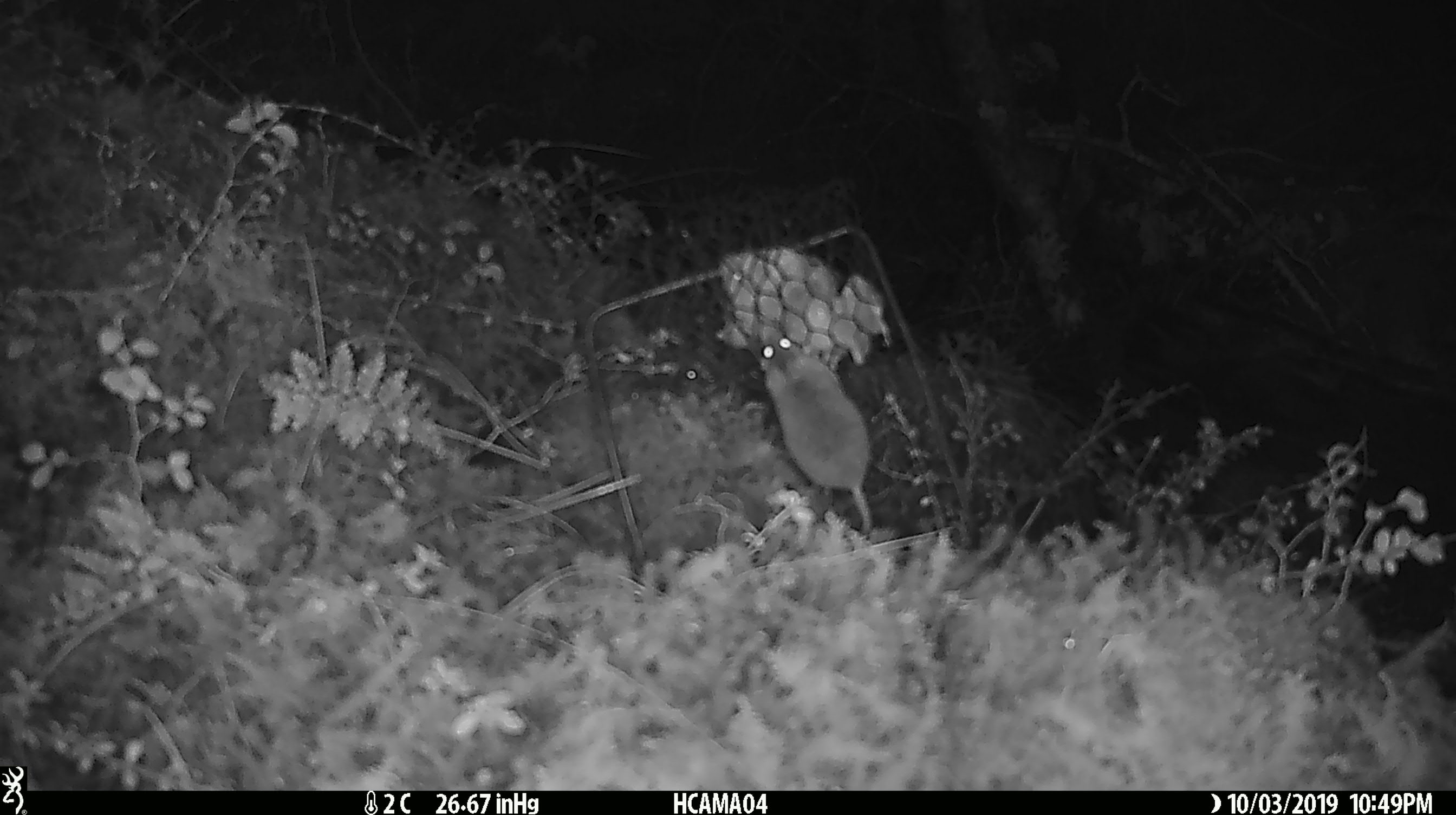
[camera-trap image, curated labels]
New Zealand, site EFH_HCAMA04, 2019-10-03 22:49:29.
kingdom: Animalia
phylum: Chordata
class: Mammalia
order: Rodentia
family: Muridae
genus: Mus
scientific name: Mus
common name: mouse